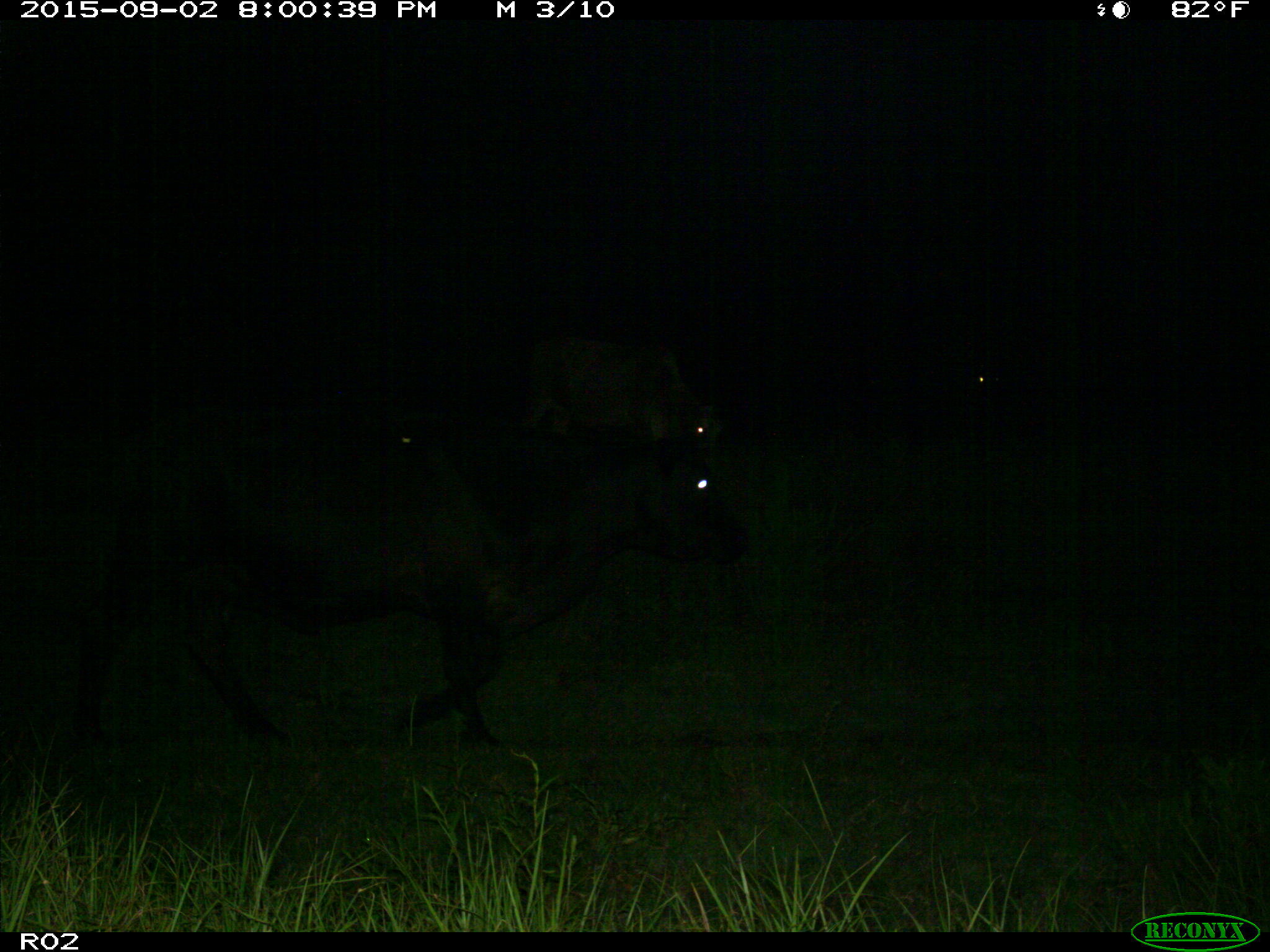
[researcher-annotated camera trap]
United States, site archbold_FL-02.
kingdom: Animalia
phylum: Chordata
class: Mammalia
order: Artiodactyla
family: Bovidae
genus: Bos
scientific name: Bos taurus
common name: domestic cow